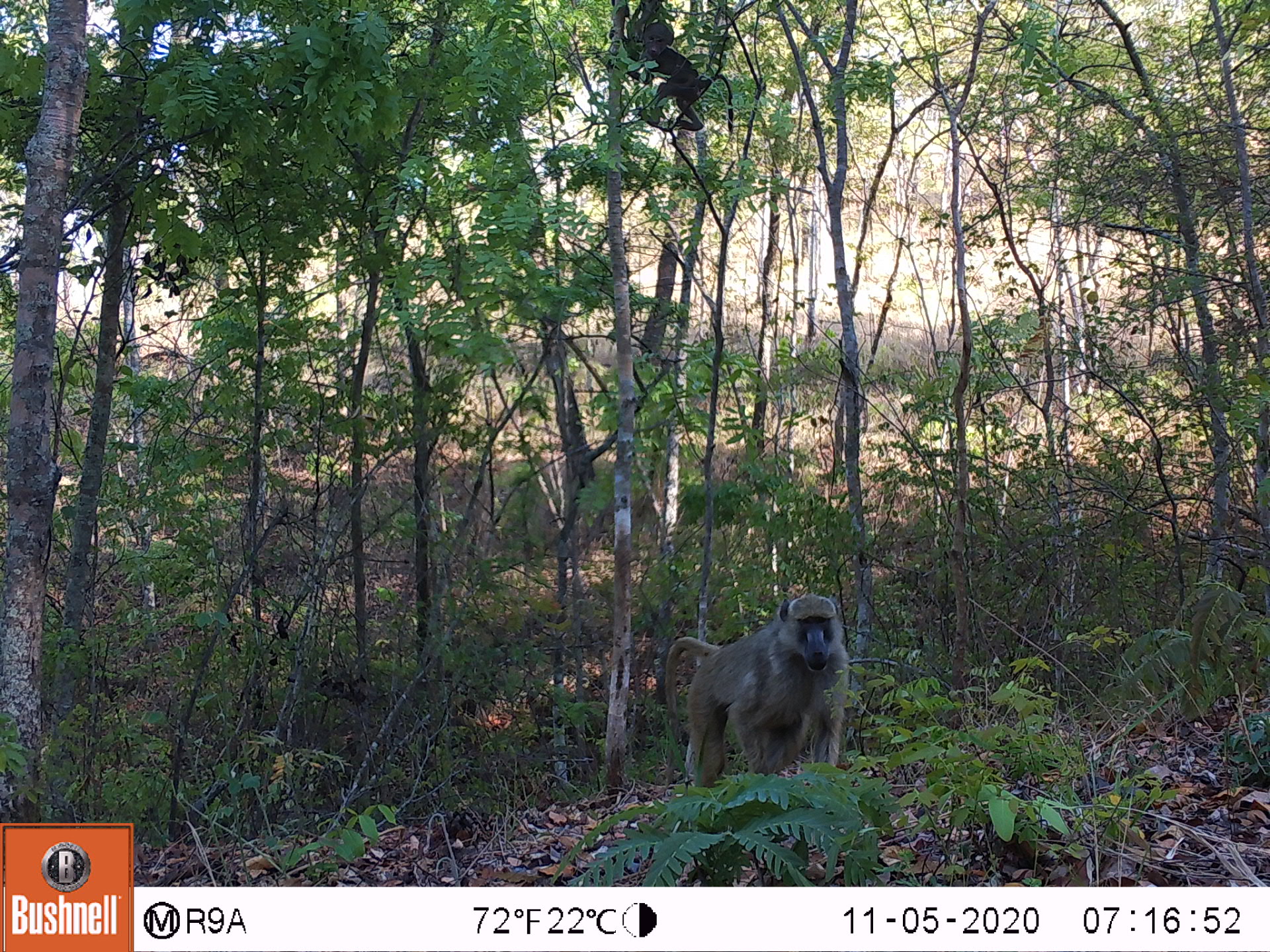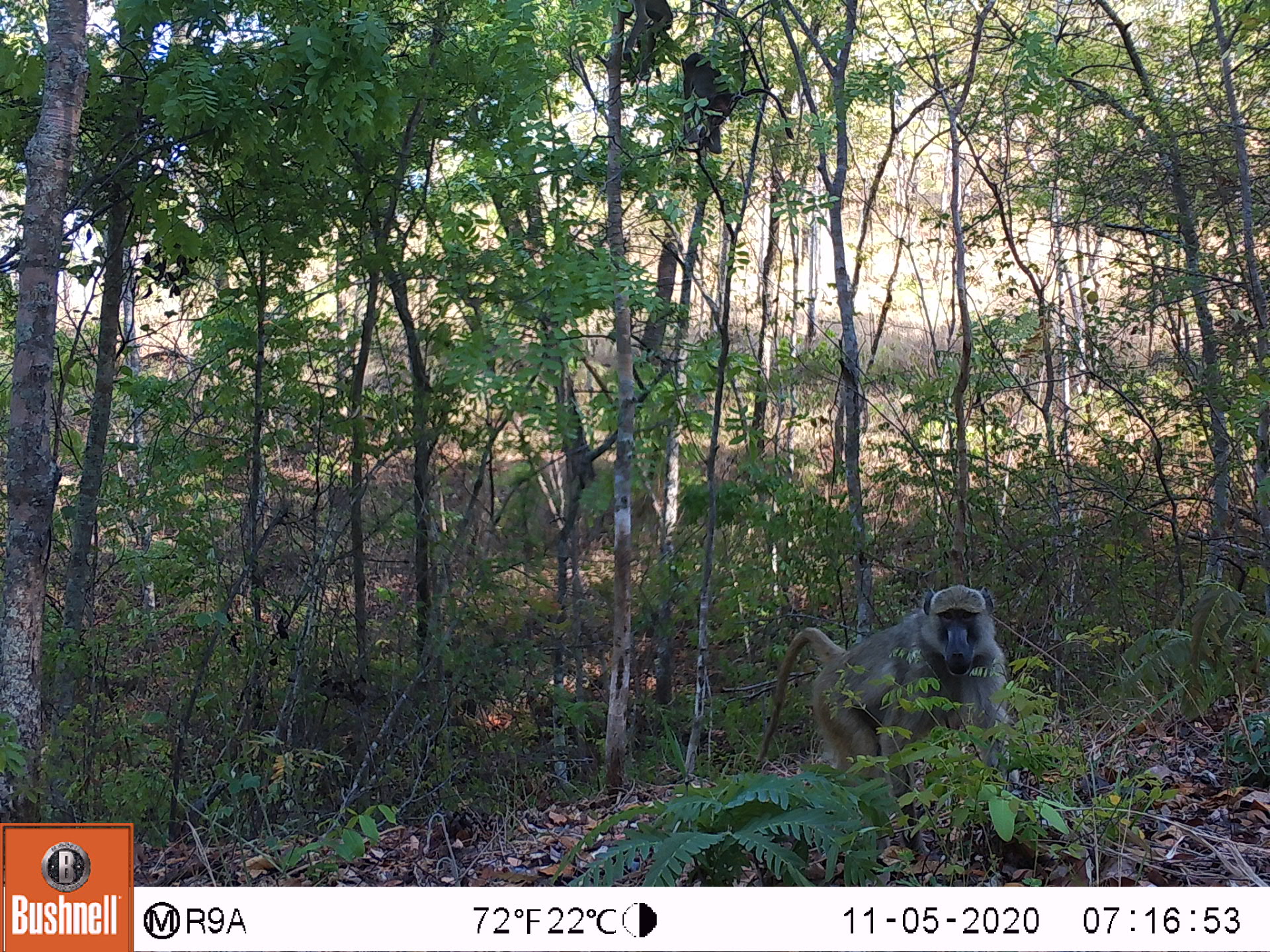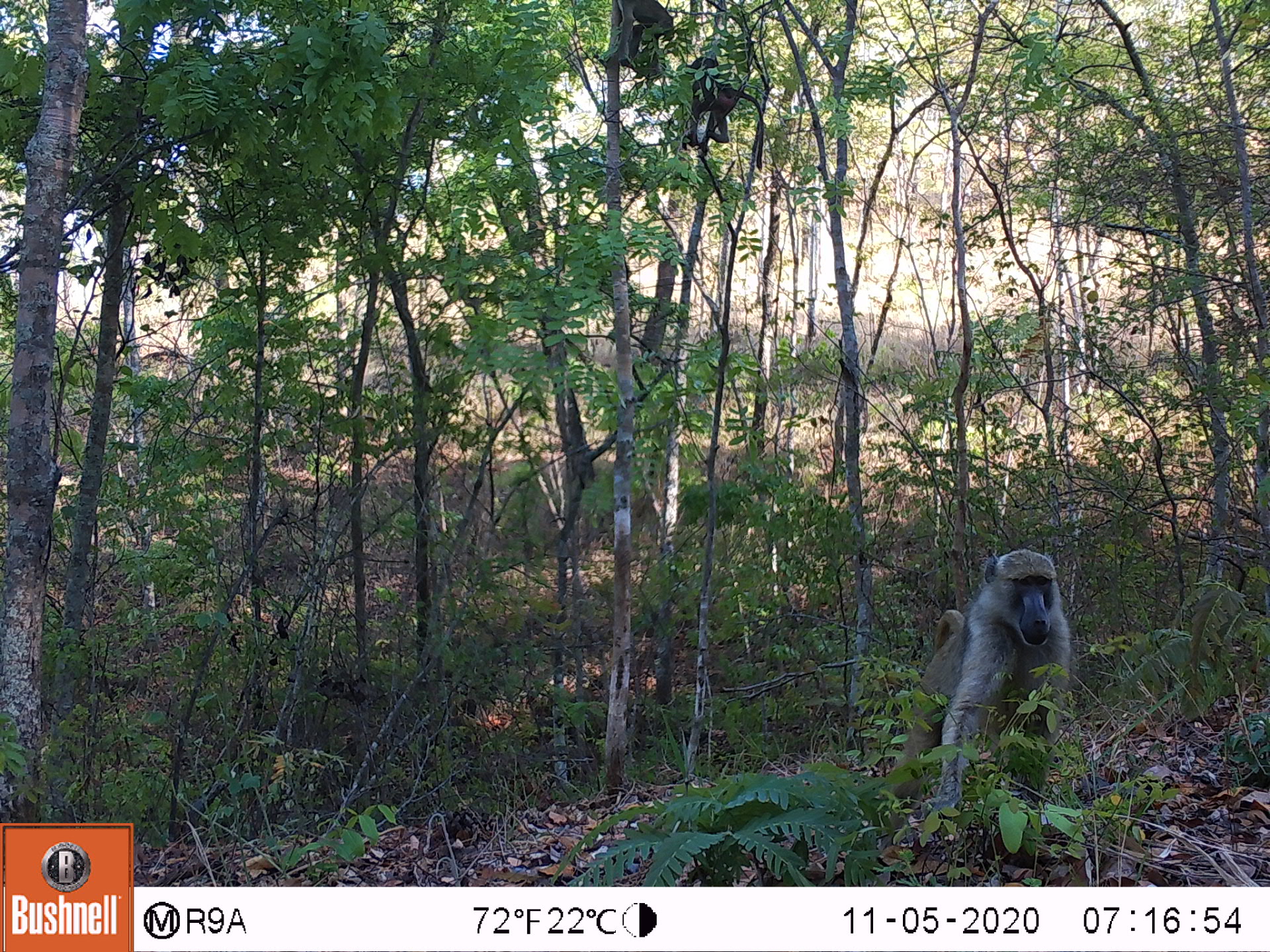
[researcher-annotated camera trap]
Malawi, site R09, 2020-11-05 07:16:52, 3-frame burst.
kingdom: Animalia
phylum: Chordata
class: Mammalia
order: Primates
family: Cercopithecidae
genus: Papio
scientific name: Papio cynocephalus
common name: yellow baboon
Yellow baboon (Papio cynocephalus), count 2.